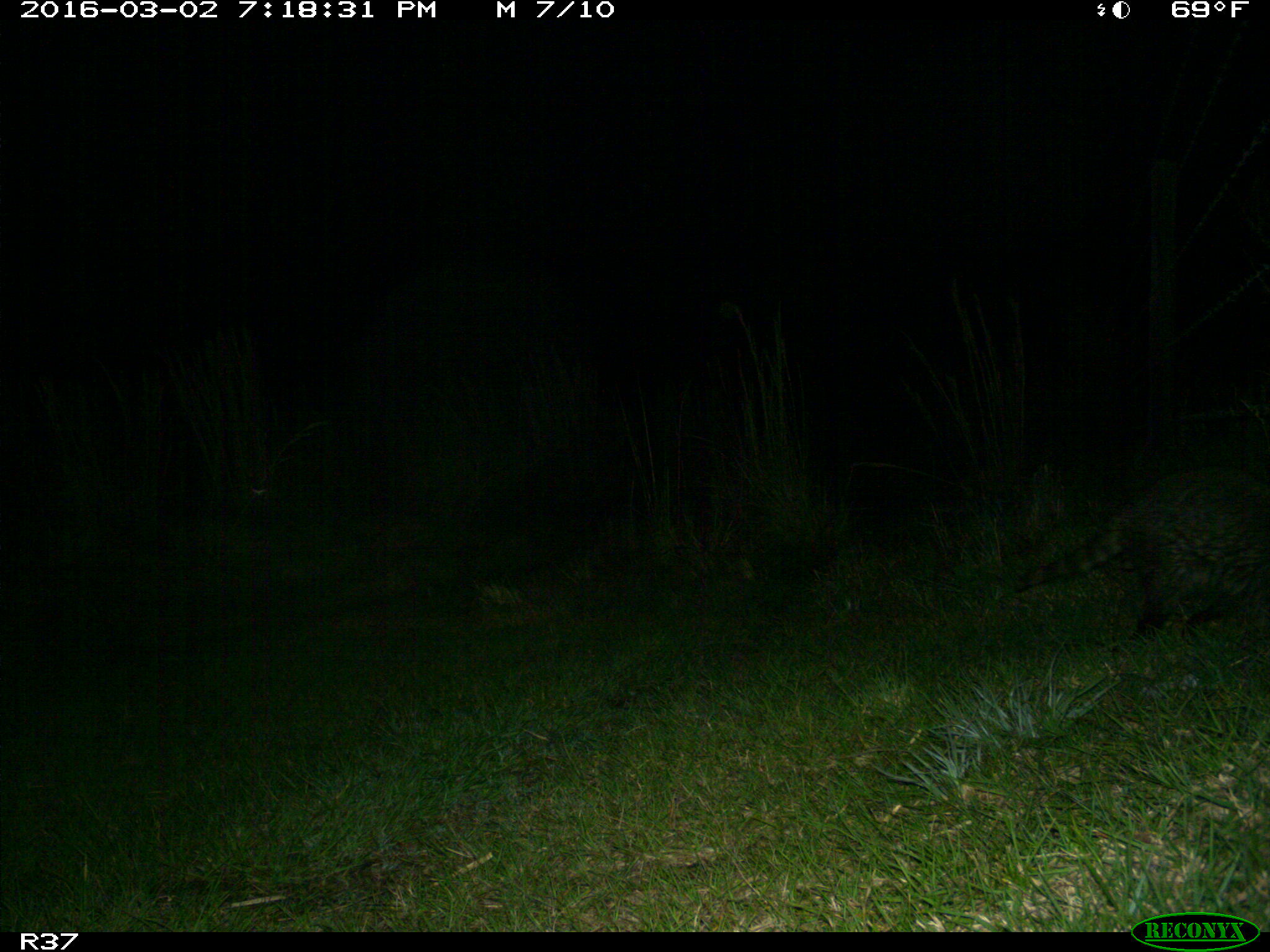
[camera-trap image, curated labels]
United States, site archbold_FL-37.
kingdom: Animalia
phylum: Chordata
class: Mammalia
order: Carnivora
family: Procyonidae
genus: Procyon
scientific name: Procyon lotor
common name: common raccoon